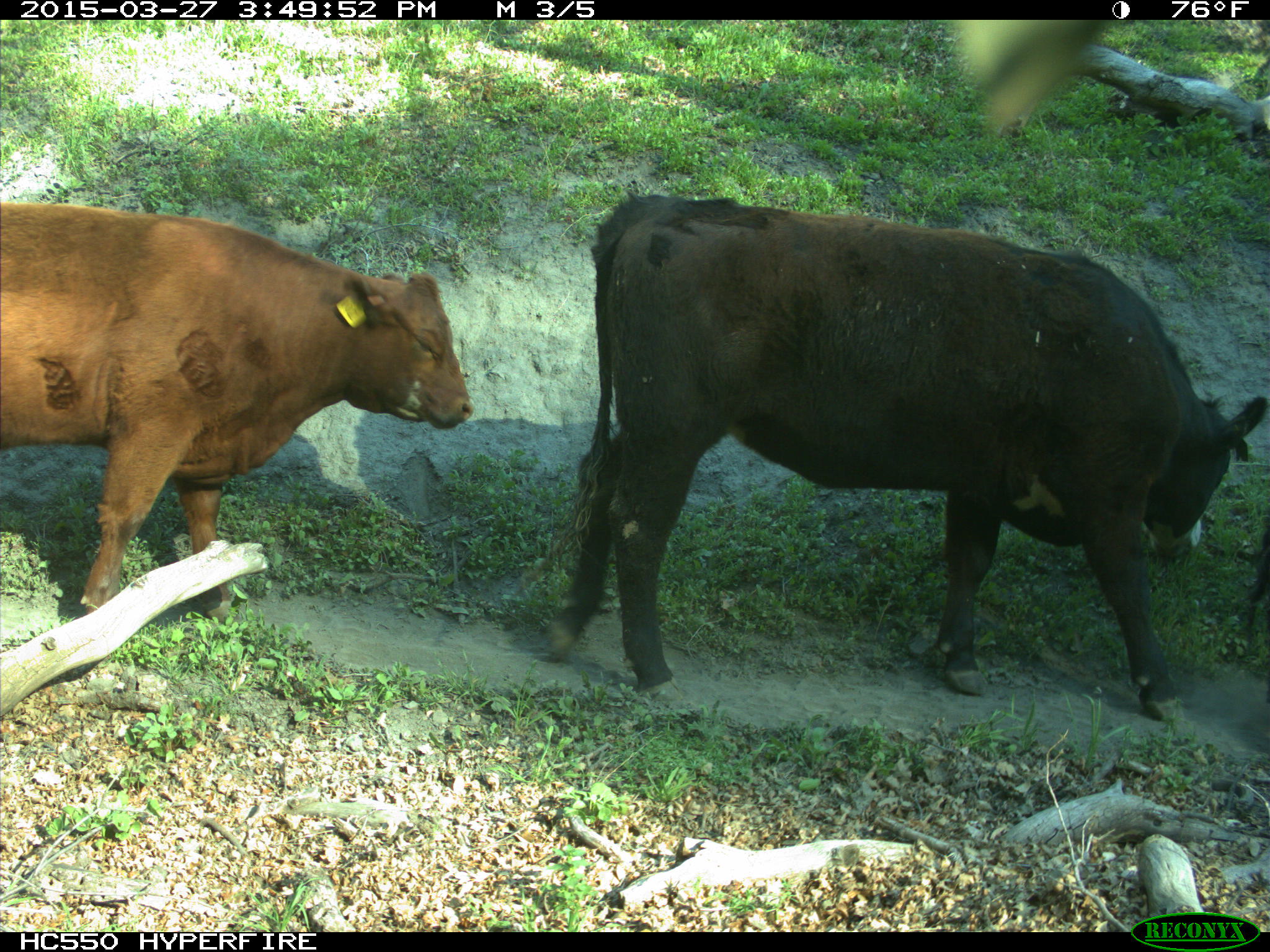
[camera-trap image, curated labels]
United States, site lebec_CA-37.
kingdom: Animalia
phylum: Chordata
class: Mammalia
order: Artiodactyla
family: Bovidae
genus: Bos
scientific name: Bos taurus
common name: domestic cow